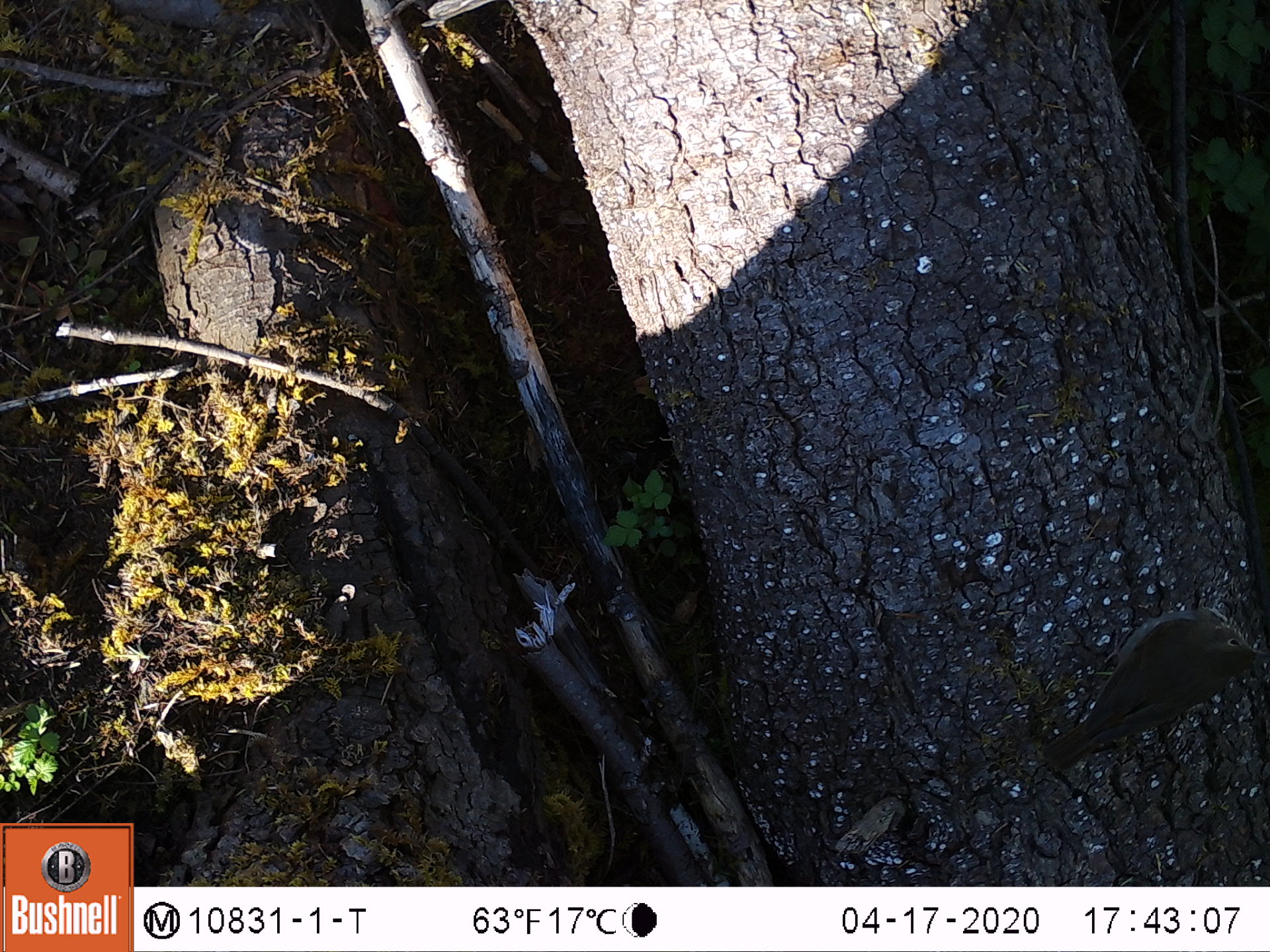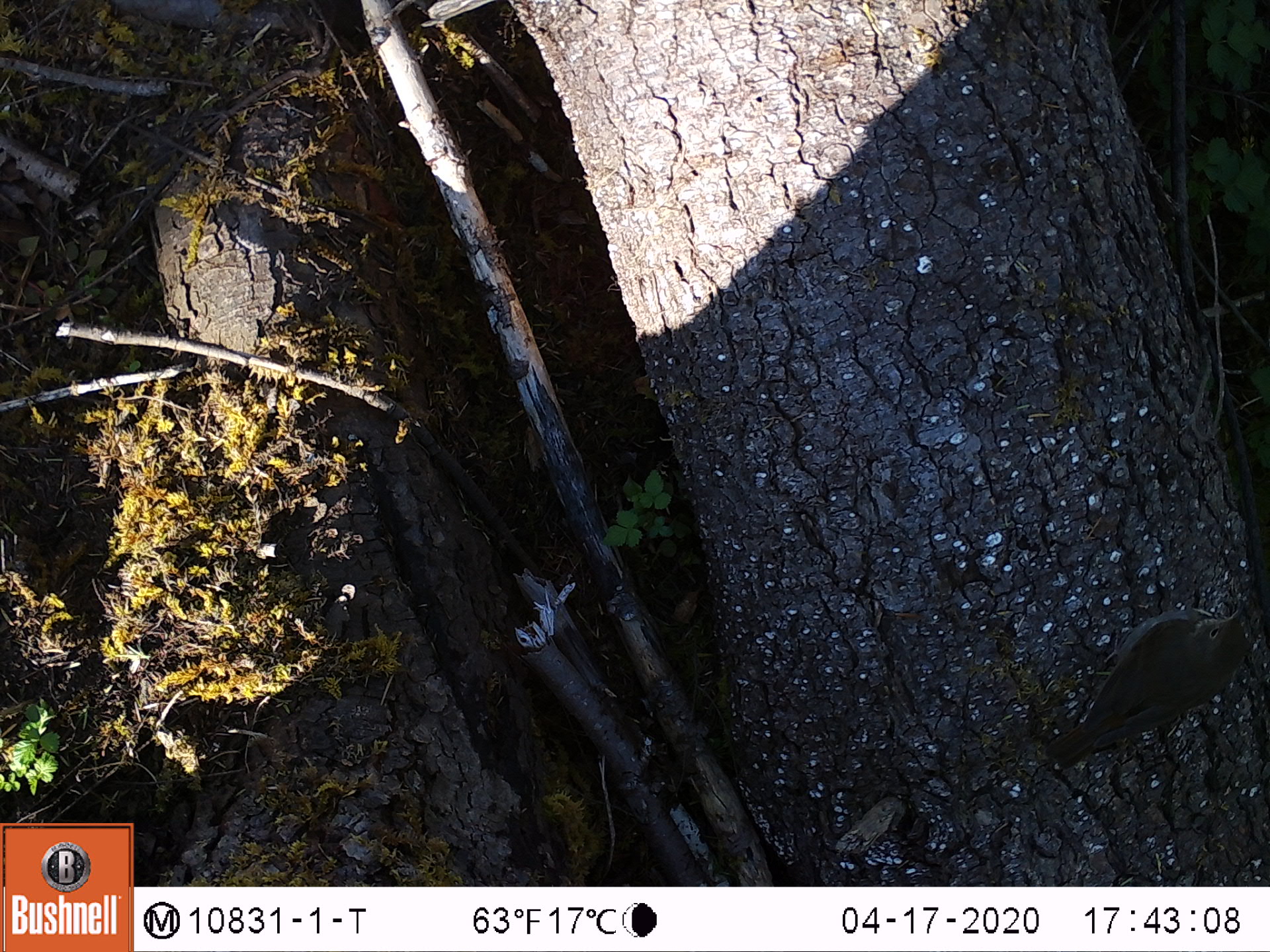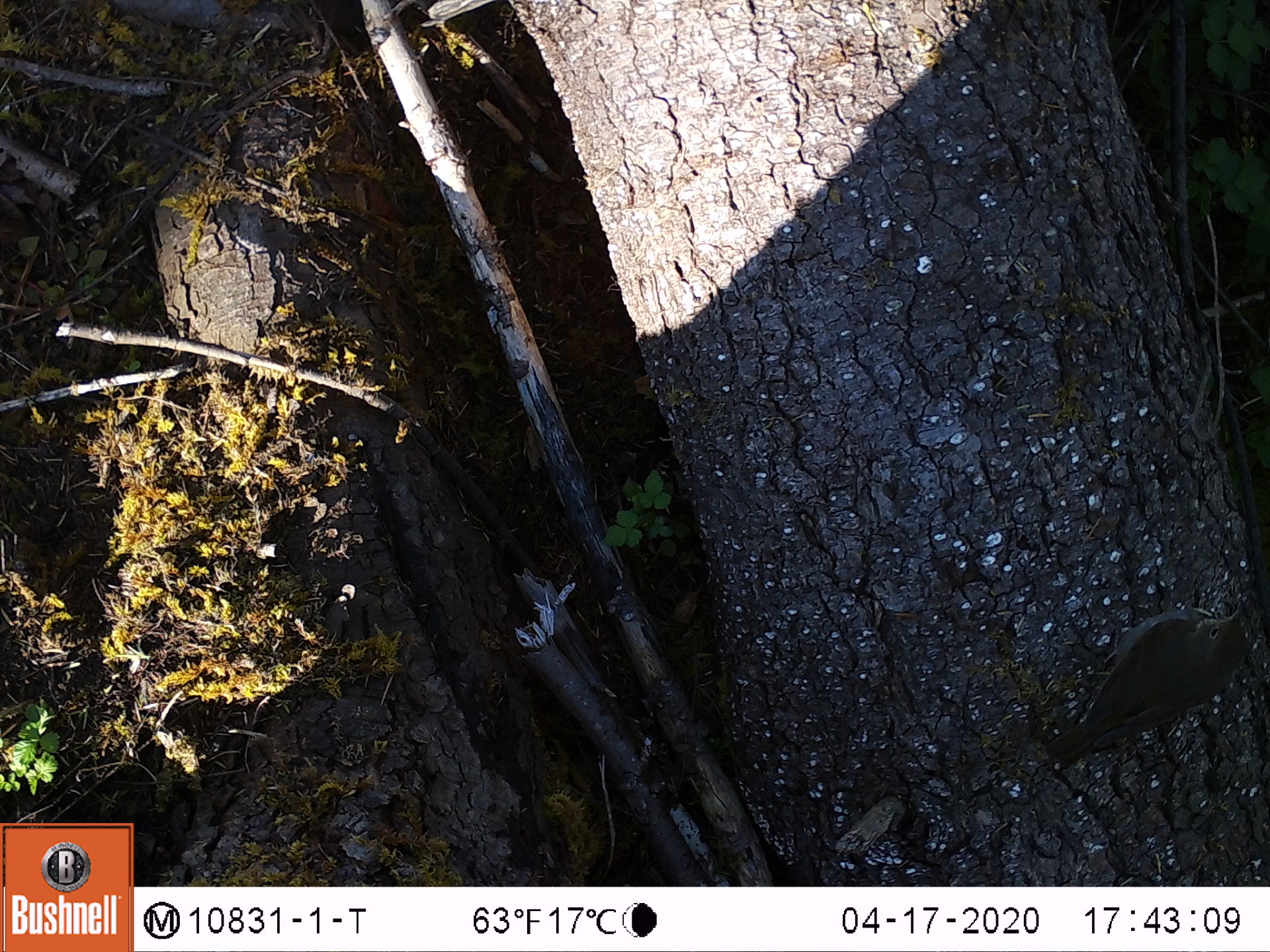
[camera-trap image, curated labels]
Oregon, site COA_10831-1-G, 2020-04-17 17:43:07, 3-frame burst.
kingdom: Animalia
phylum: Chordata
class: Aves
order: Passeriformes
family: Turdidae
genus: Catharus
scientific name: Catharus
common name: brown thrushes and nightingale-thrushes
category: catharus species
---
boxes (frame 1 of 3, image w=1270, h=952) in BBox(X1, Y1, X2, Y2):
catharus species: BBox(1023, 595, 1265, 791)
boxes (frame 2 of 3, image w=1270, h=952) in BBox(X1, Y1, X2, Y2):
catharus species: BBox(1037, 597, 1265, 789)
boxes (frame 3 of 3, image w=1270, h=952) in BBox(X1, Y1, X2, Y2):
catharus species: BBox(1026, 590, 1265, 793)